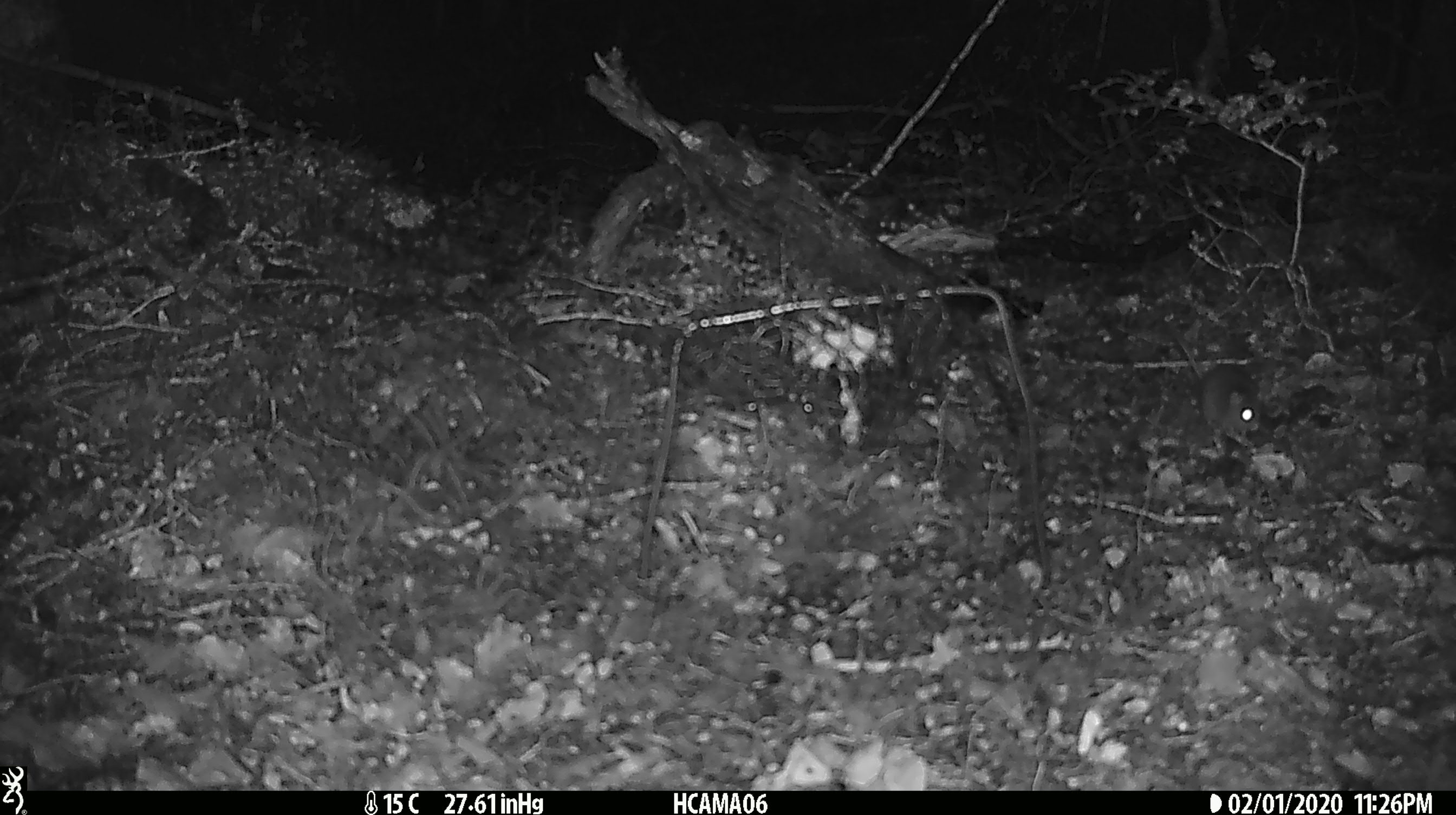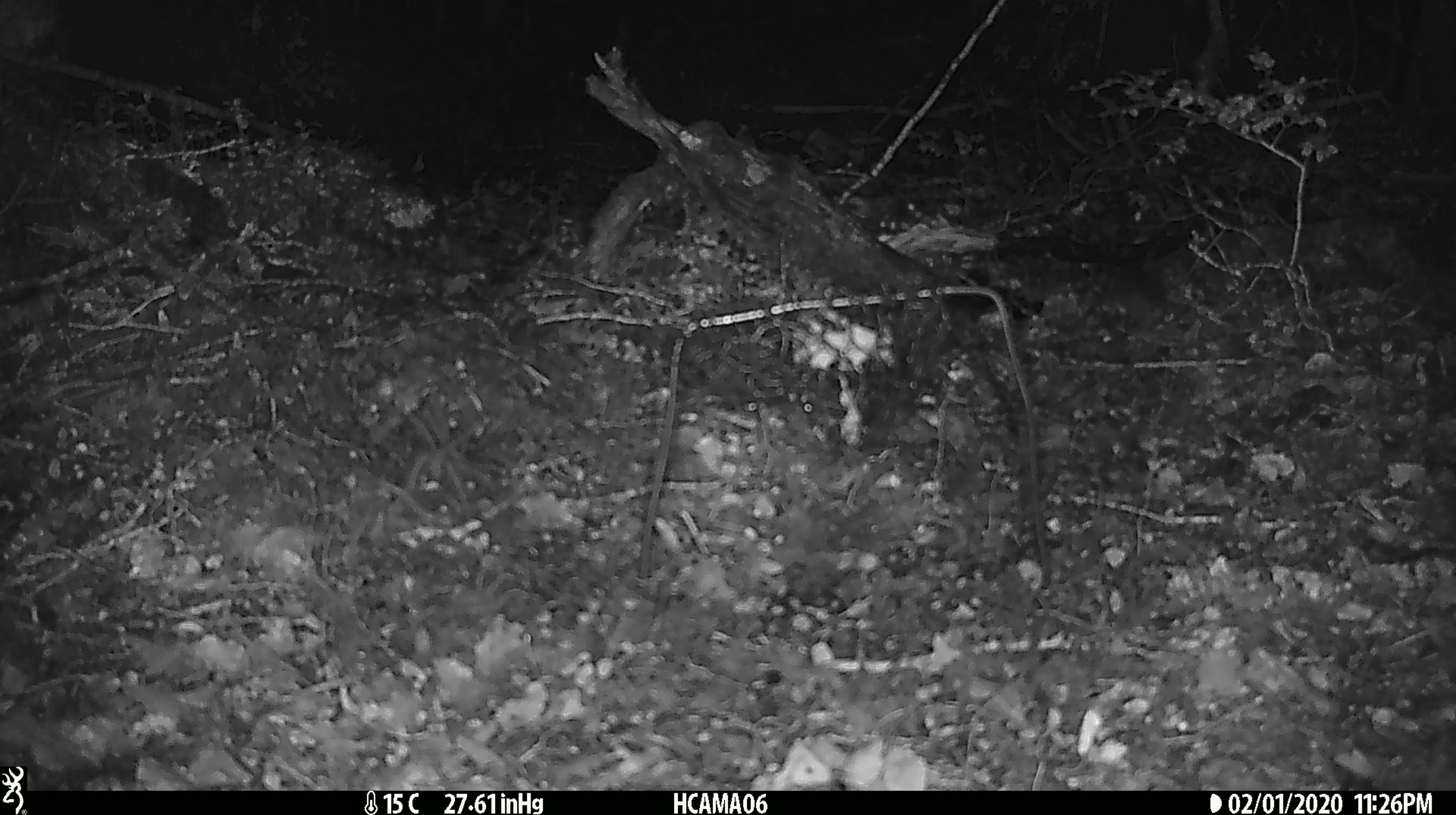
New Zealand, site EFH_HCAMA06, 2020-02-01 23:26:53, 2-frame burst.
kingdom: Animalia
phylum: Chordata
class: Mammalia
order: Rodentia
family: Muridae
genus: Mus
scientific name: Mus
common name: mouse